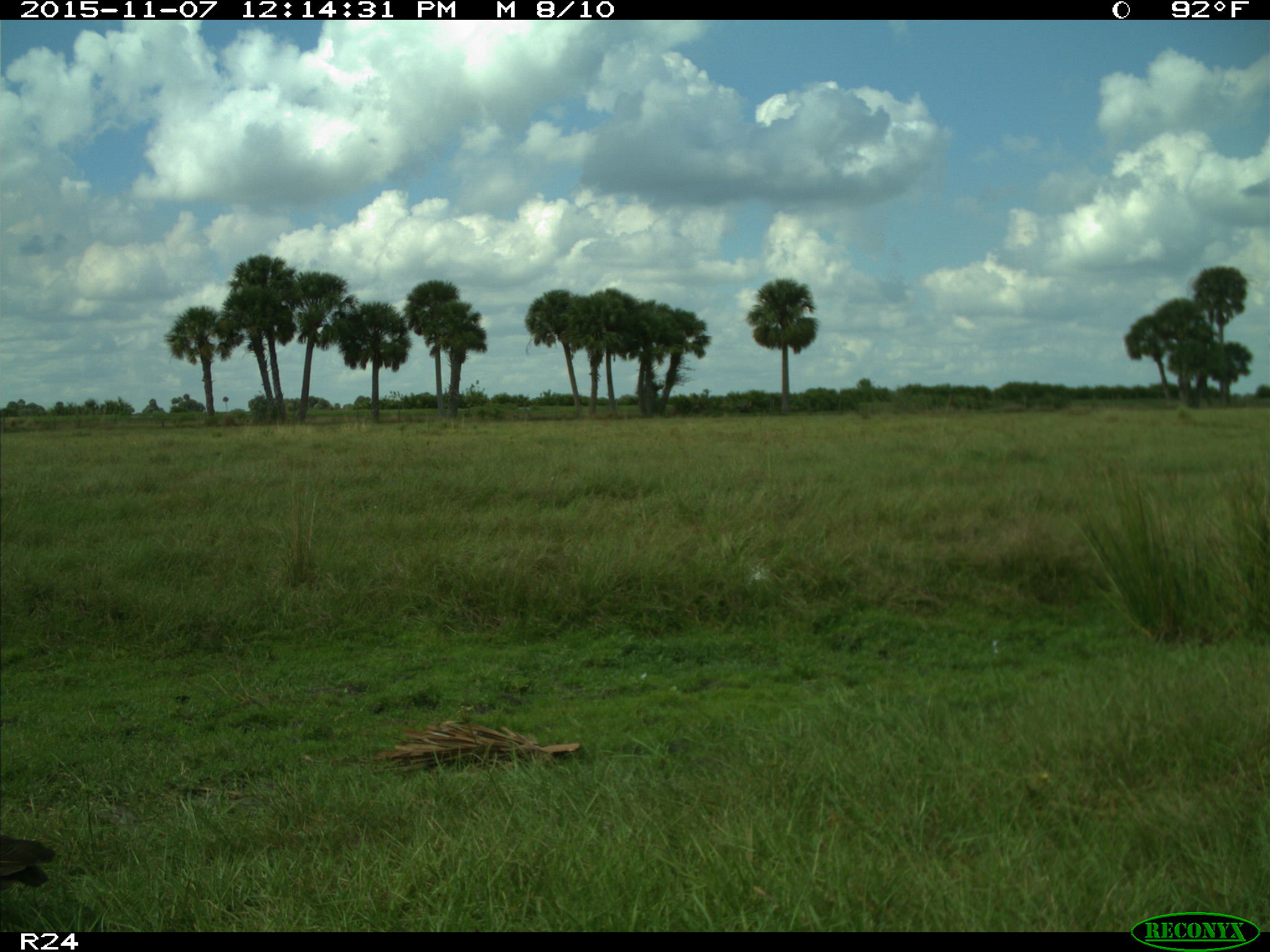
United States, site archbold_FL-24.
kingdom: Animalia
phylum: Chordata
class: Aves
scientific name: Aves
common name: birds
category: unidentified bird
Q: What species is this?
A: Unidentified bird (birds) (Aves).